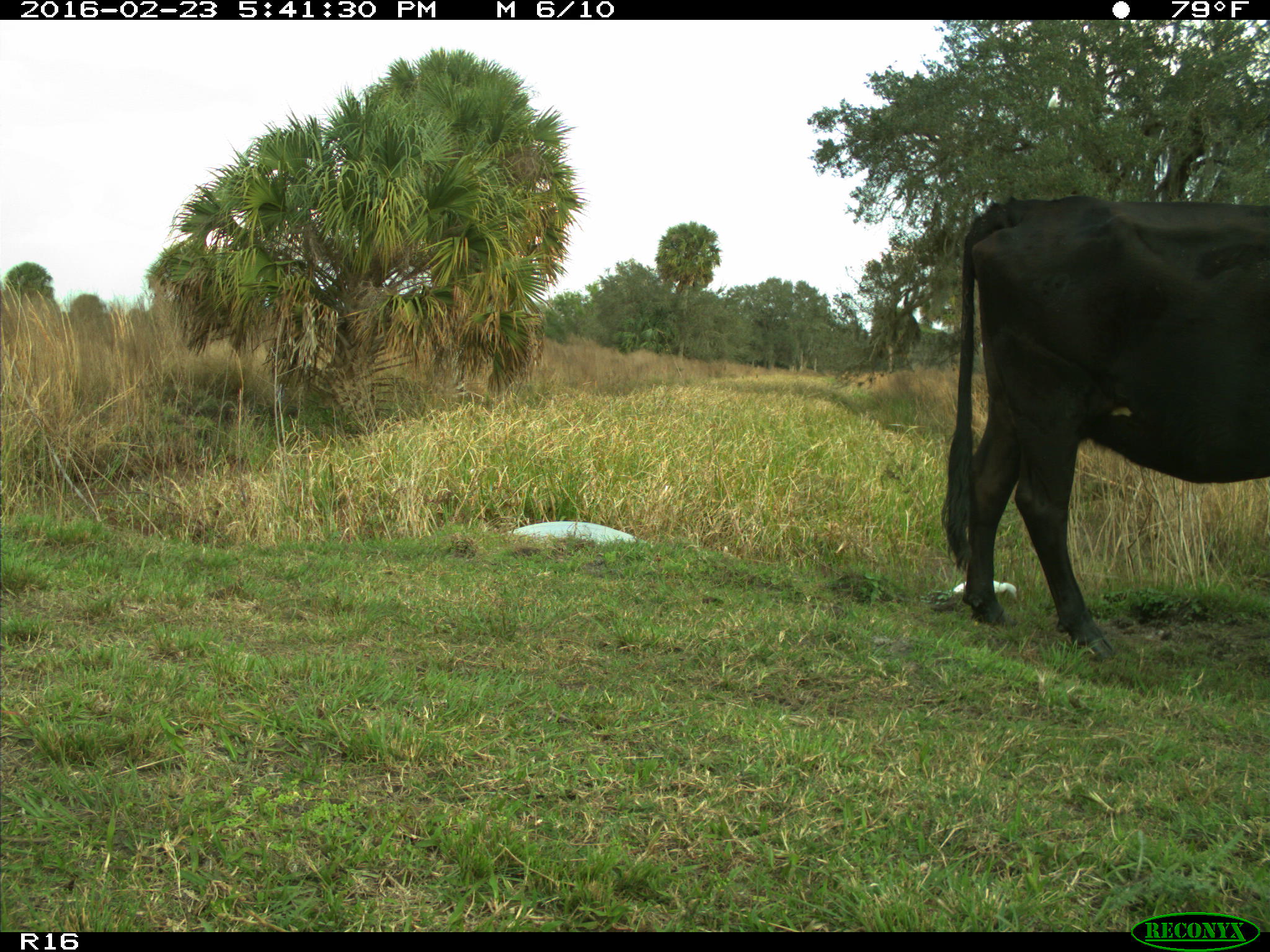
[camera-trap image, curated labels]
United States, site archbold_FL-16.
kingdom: Animalia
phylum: Chordata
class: Mammalia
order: Artiodactyla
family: Bovidae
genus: Bos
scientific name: Bos taurus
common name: domestic cow